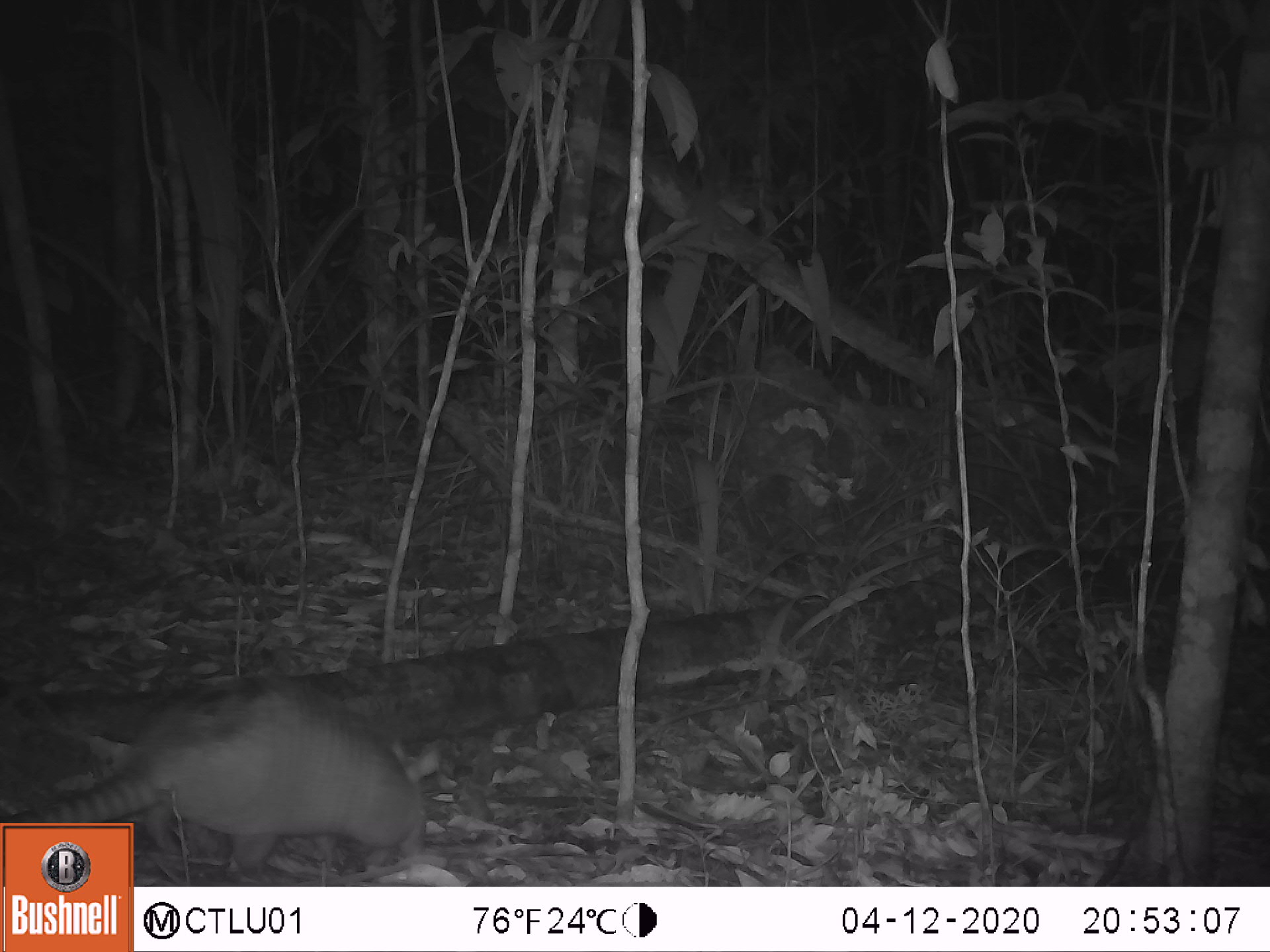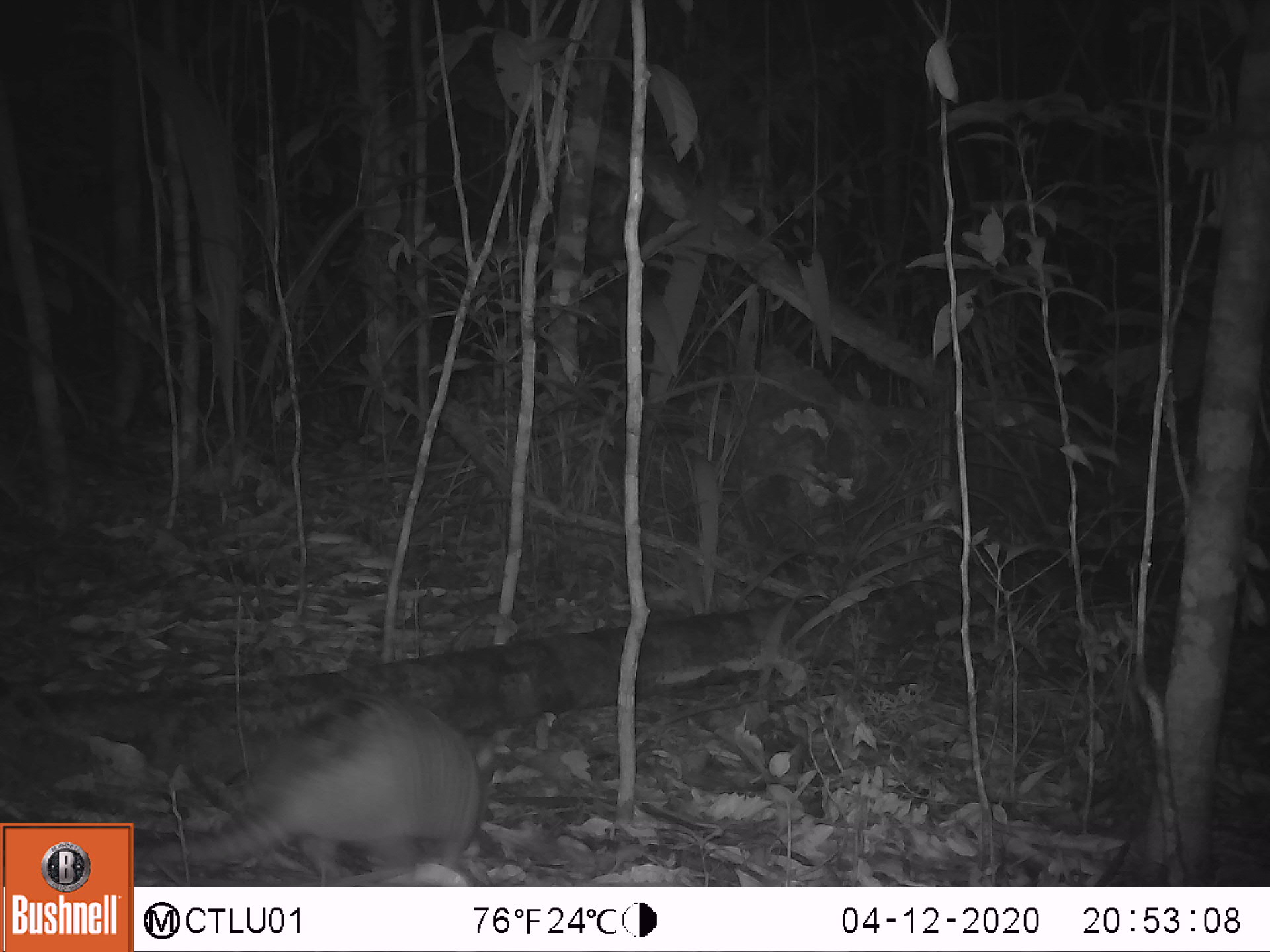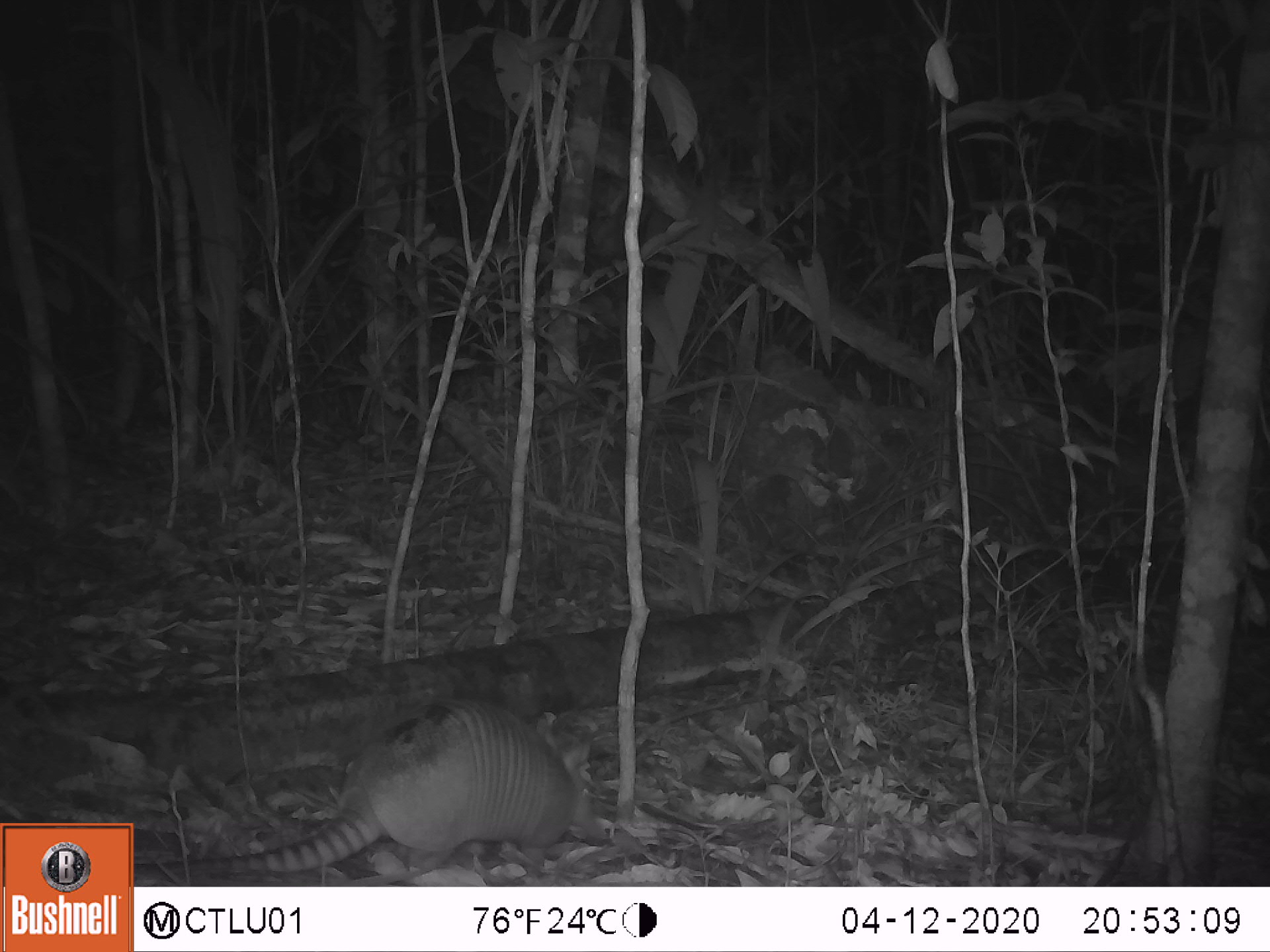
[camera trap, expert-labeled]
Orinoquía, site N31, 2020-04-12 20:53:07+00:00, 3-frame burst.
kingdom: Animalia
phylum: Chordata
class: Mammalia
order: Cingulata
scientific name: Cingulata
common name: armadillo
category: unknown armadillo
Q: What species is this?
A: Unknown armadillo (armadillo) (Cingulata).